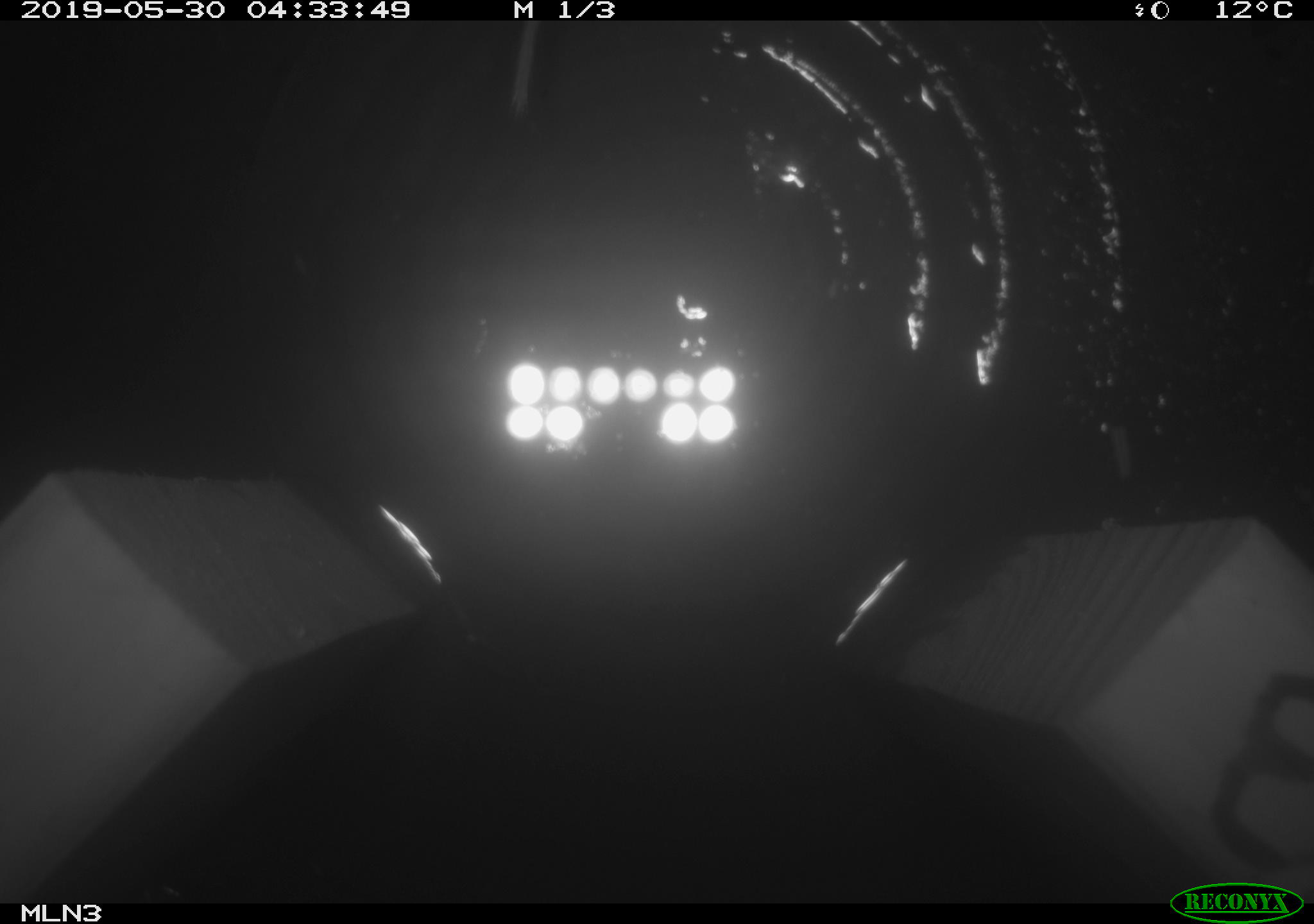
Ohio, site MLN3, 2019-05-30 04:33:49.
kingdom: Animalia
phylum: Chordata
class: Mammalia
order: Rodentia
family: Cricetidae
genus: Peromyscus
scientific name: Peromyscus leucopus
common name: white-footed mouse